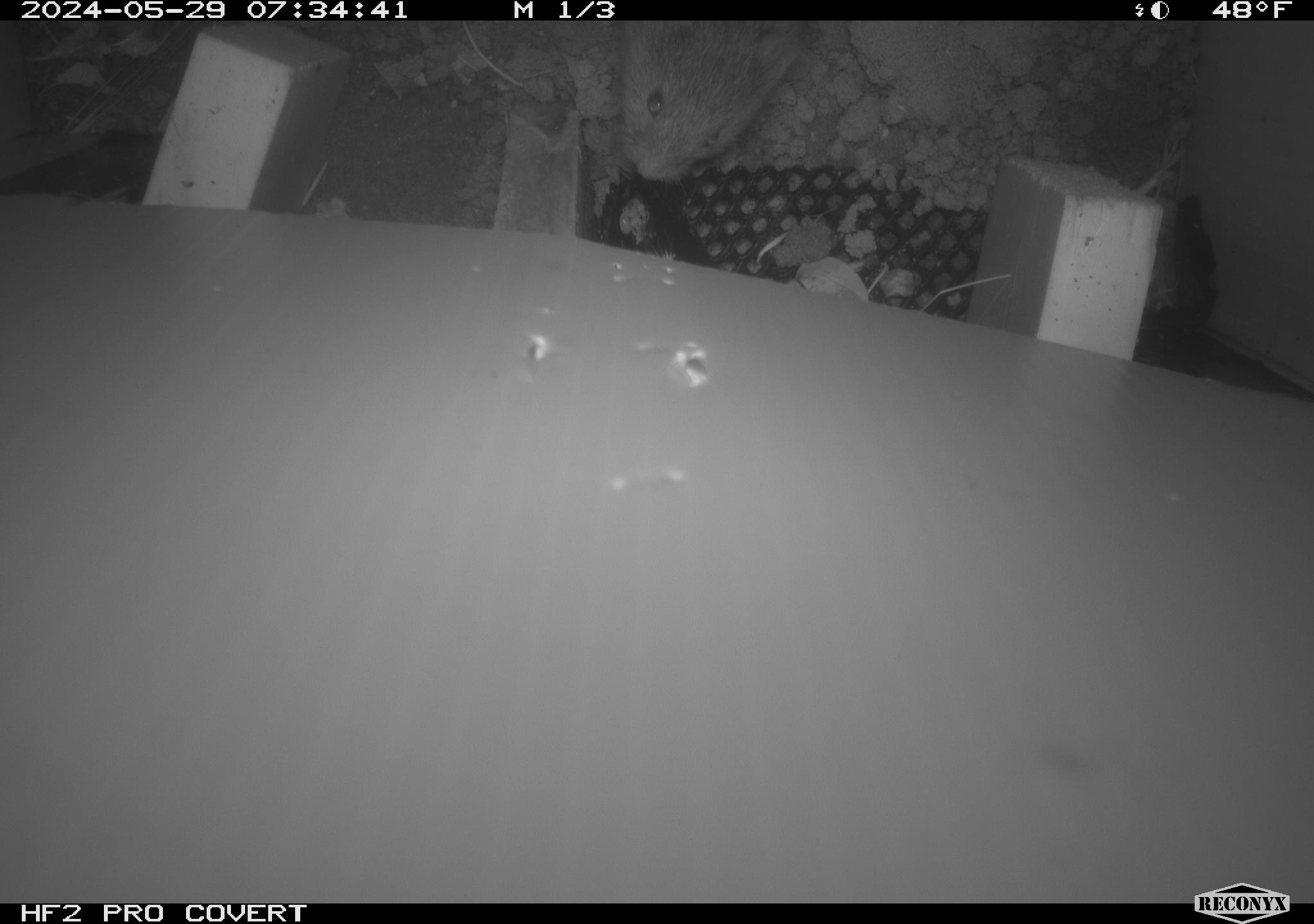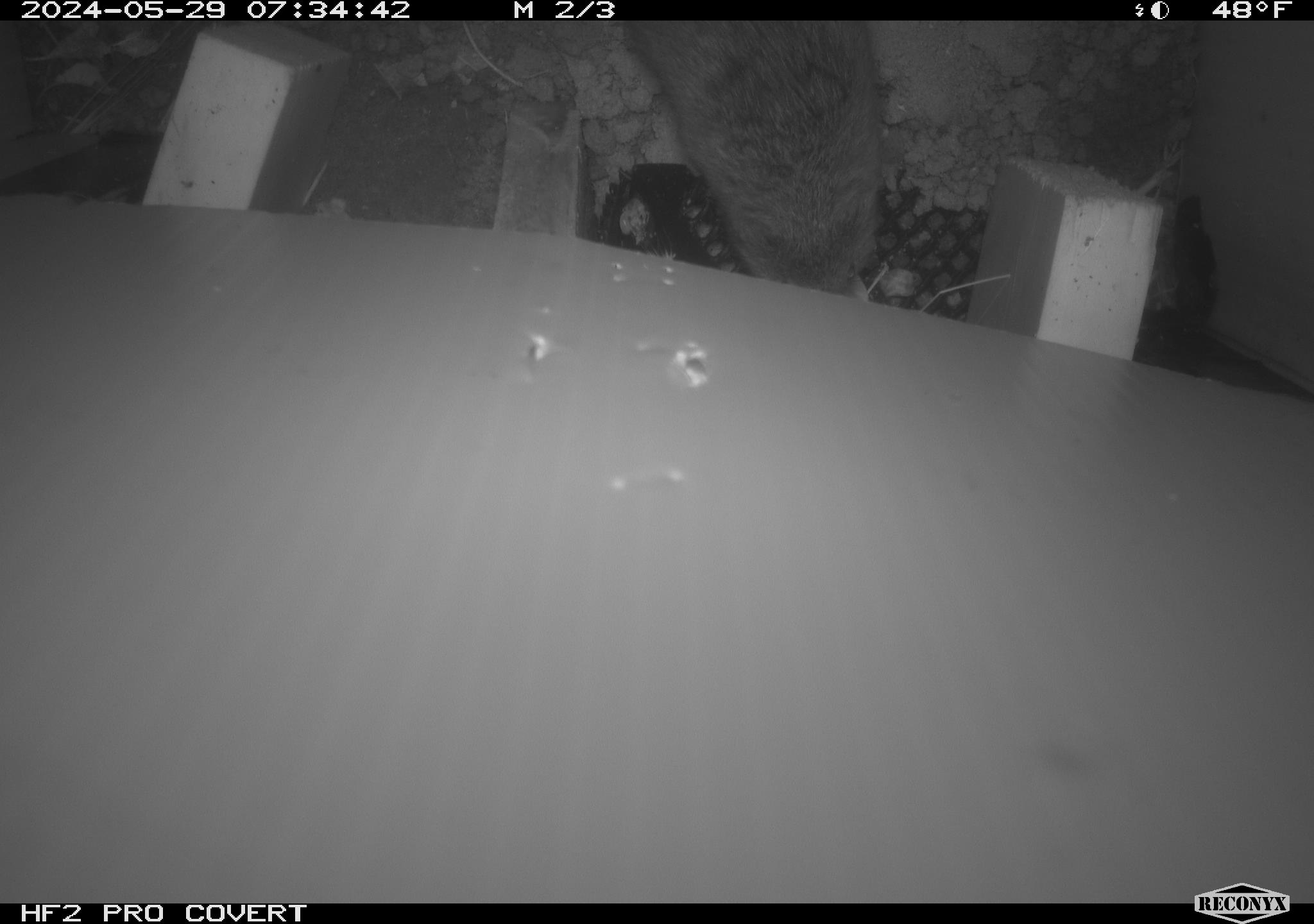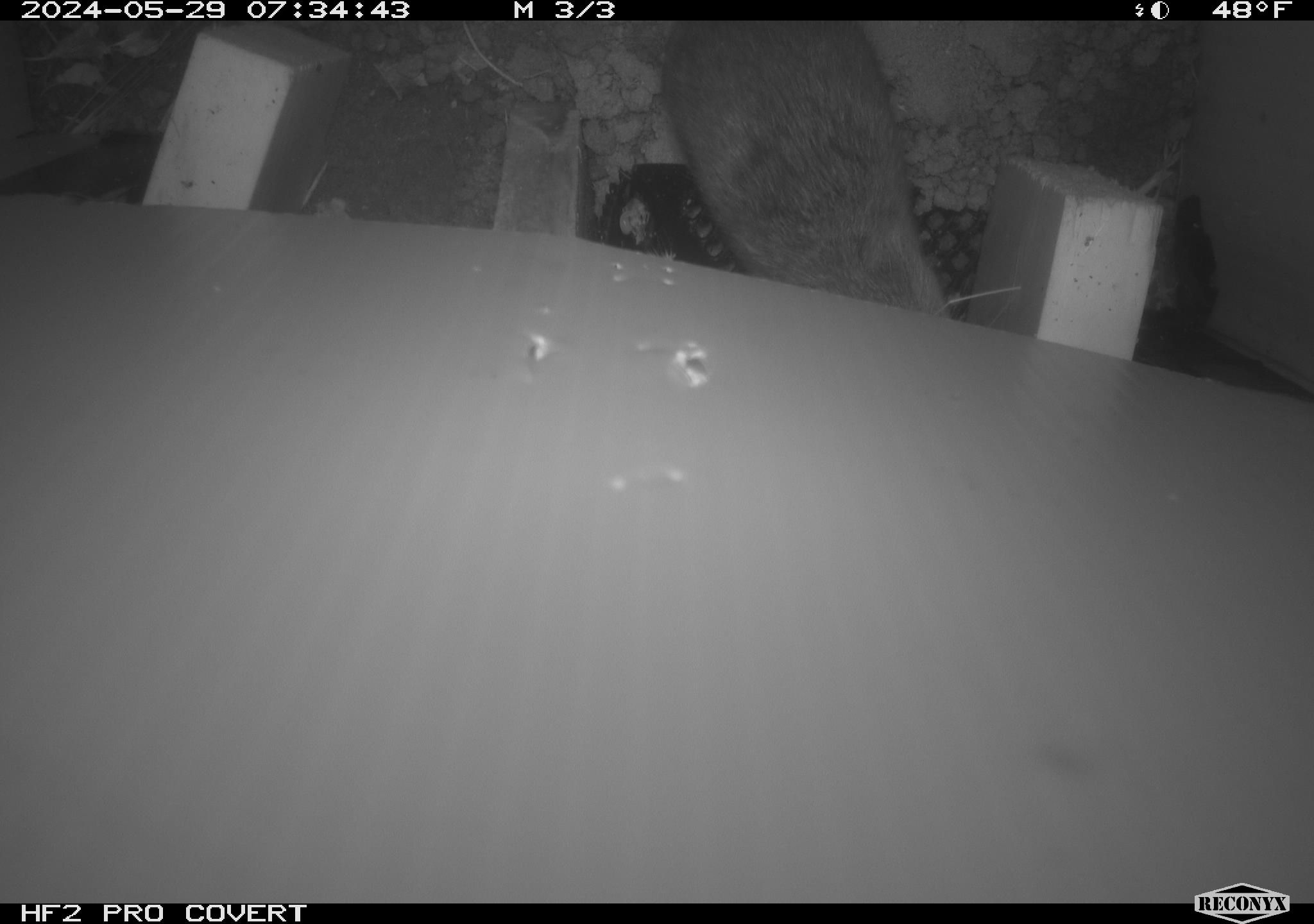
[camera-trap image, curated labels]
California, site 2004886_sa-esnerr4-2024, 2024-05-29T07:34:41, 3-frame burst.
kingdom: Animalia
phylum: Chordata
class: Mammalia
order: Rodentia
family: Cricetidae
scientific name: Cricetidae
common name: hamsters, voles, lemmings, and allies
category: cricetidae family